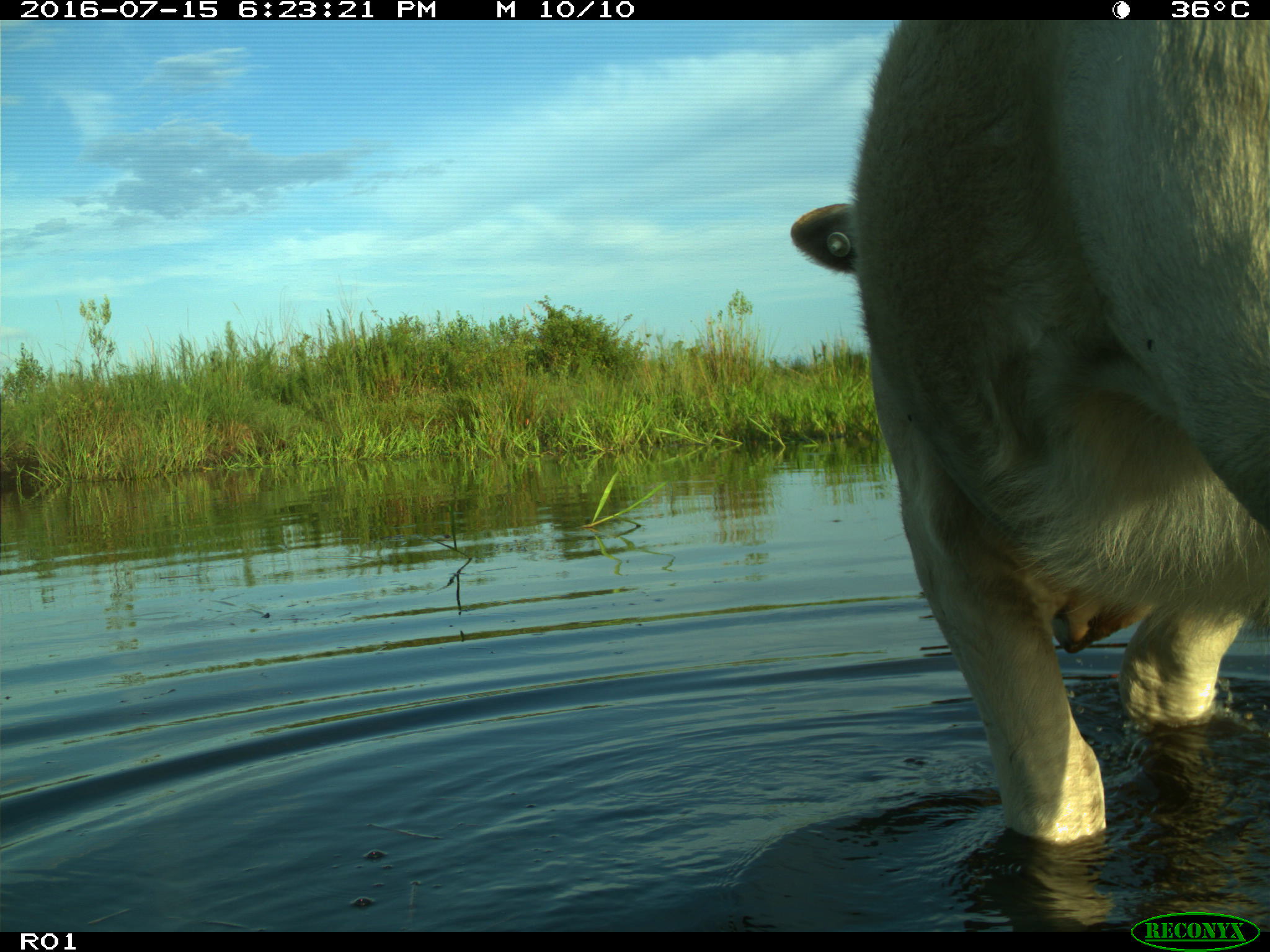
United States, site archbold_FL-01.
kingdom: Animalia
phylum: Chordata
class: Mammalia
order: Artiodactyla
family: Bovidae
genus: Bos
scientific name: Bos taurus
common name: domestic cow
Bos taurus (domestic cow).